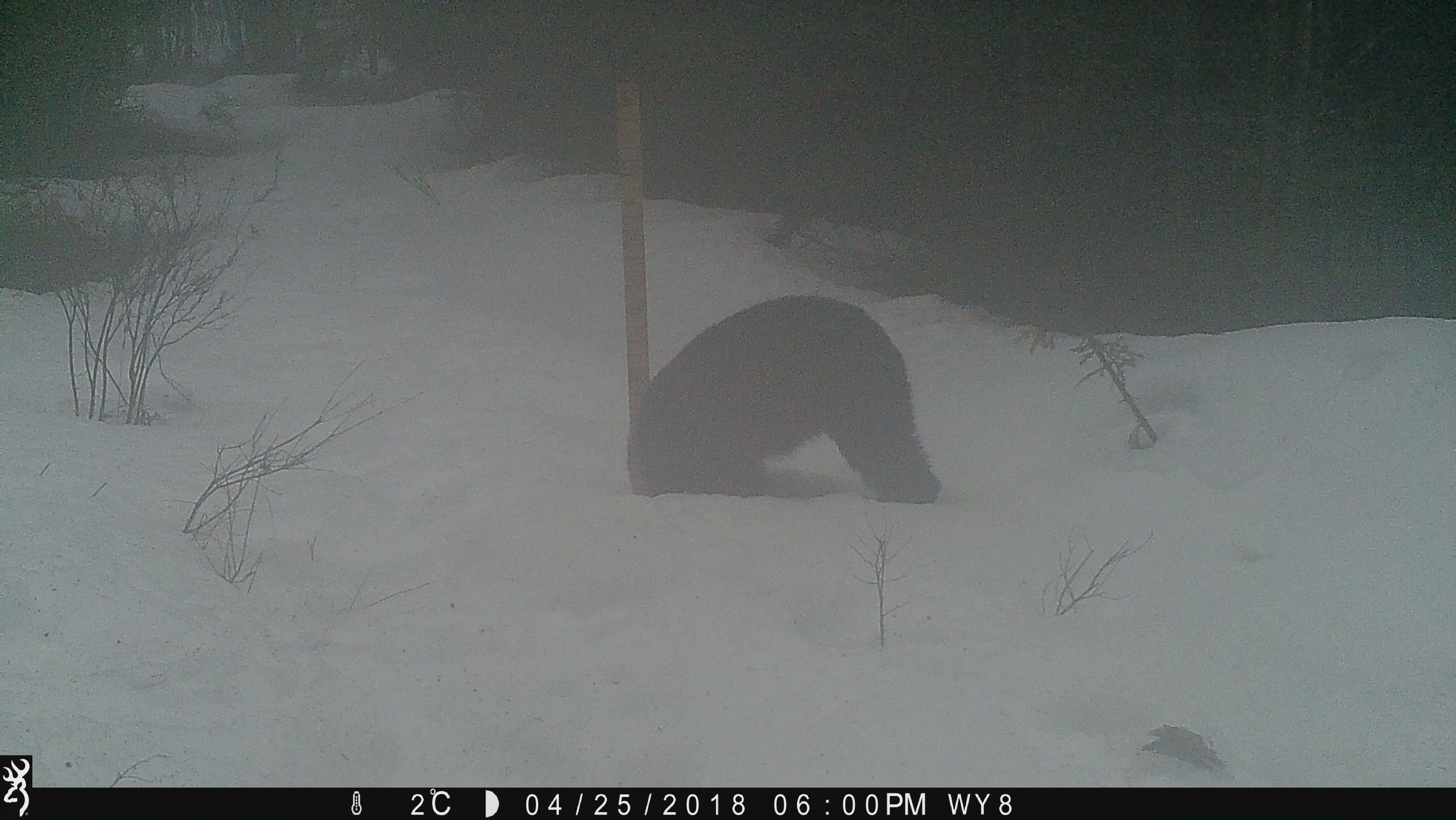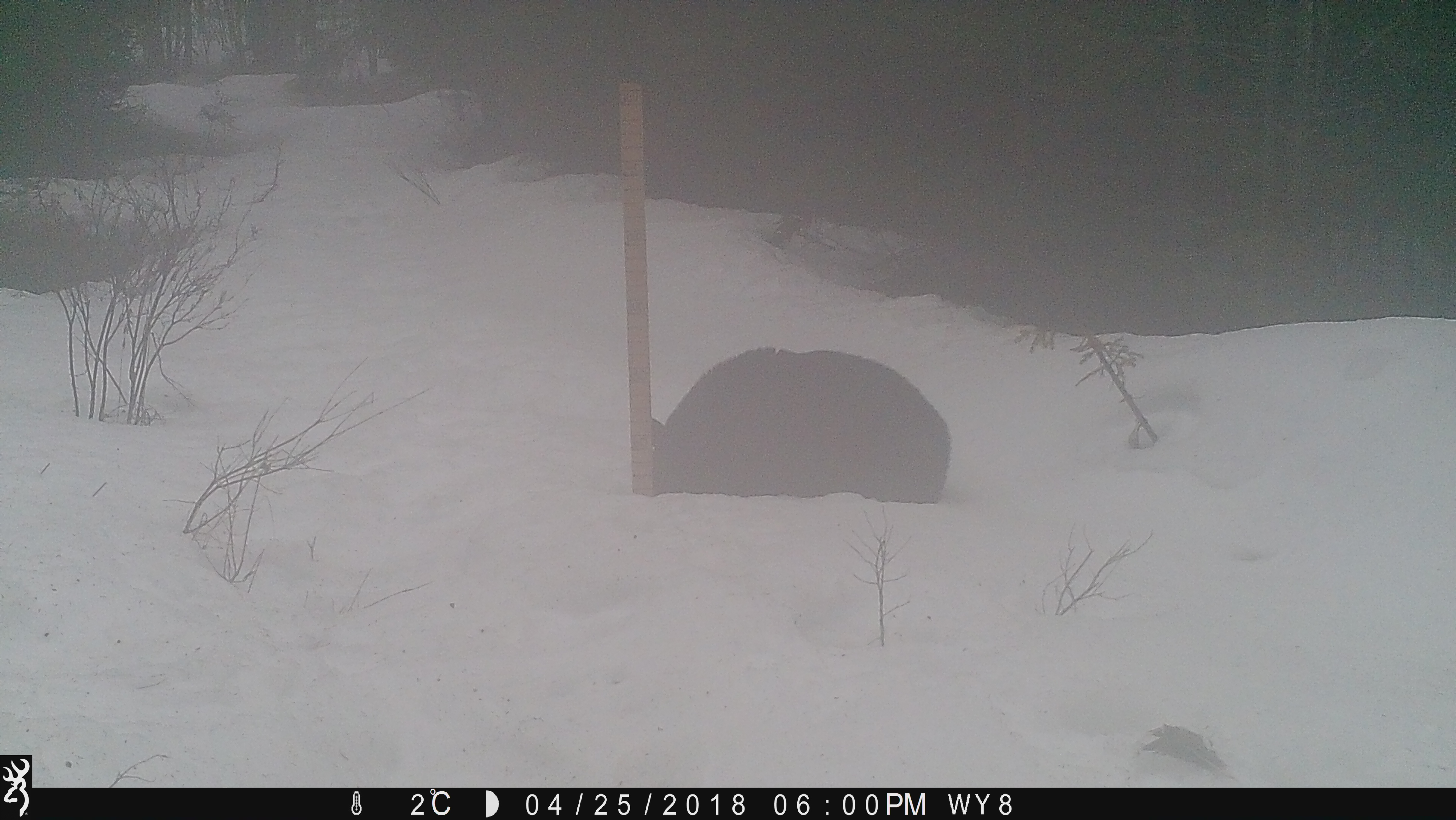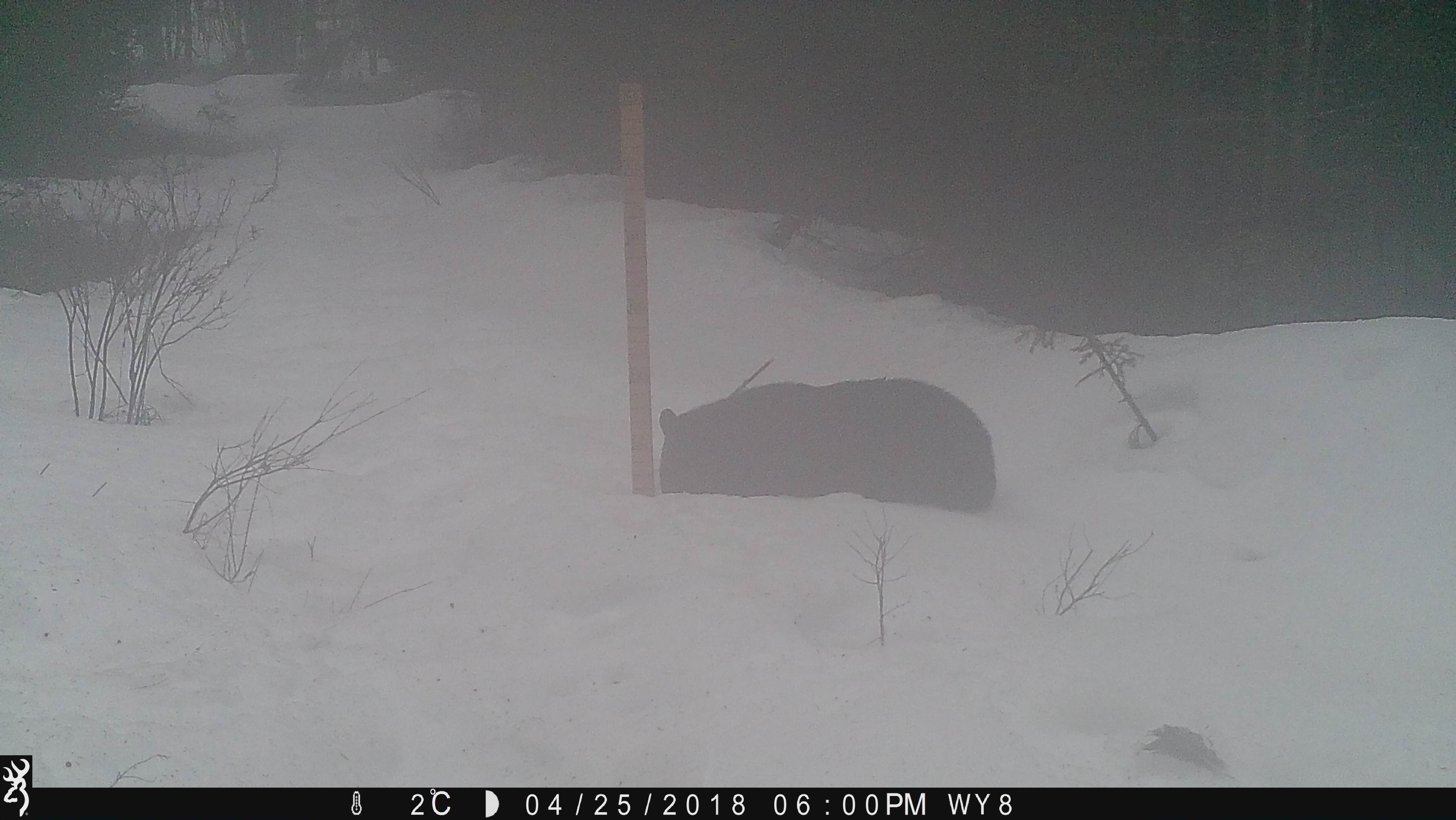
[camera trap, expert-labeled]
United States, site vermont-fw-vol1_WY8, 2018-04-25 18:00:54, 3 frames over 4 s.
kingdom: Animalia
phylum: Chordata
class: Mammalia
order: Carnivora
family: Ursidae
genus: Ursus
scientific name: Ursus americanus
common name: black bear